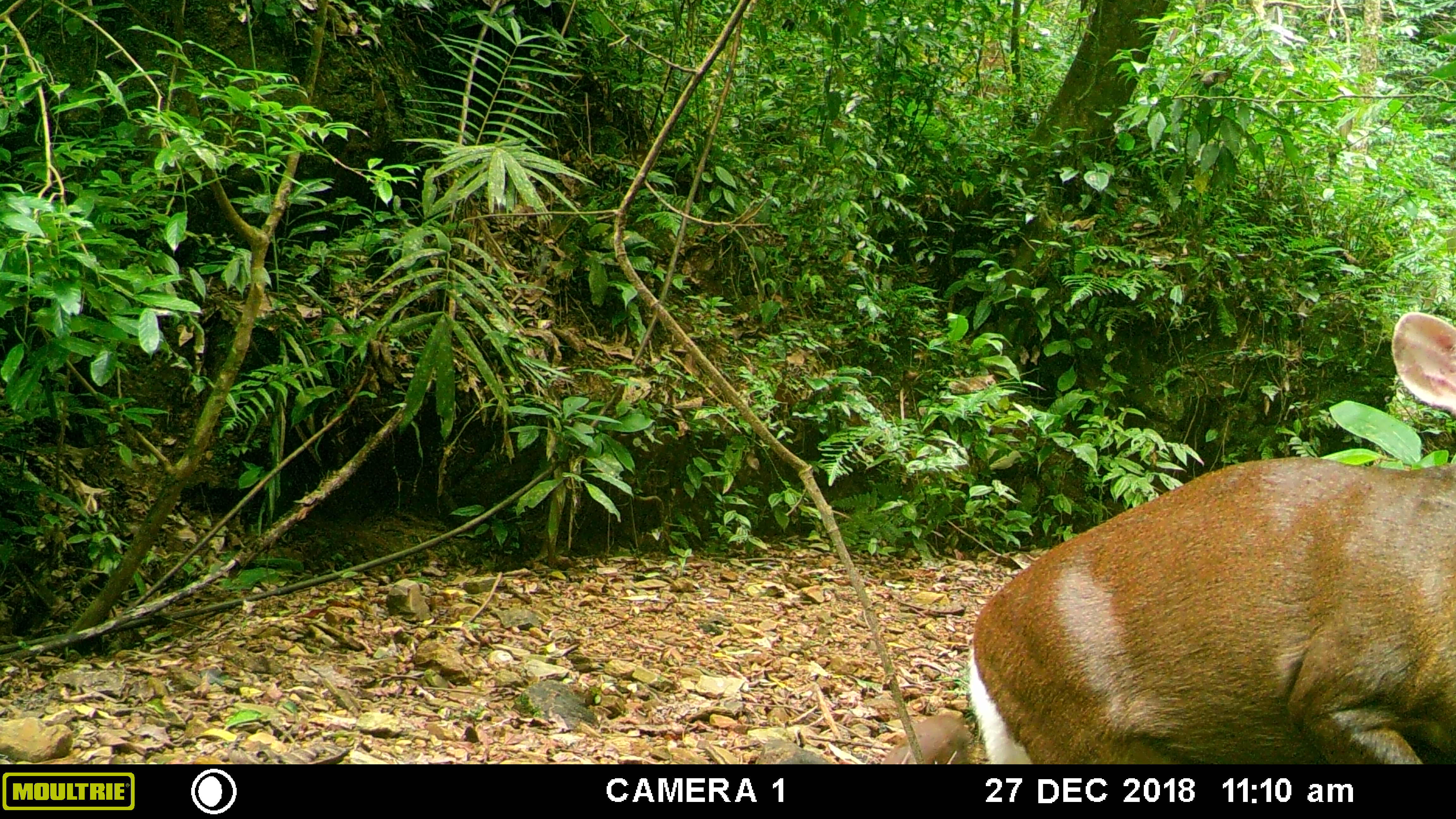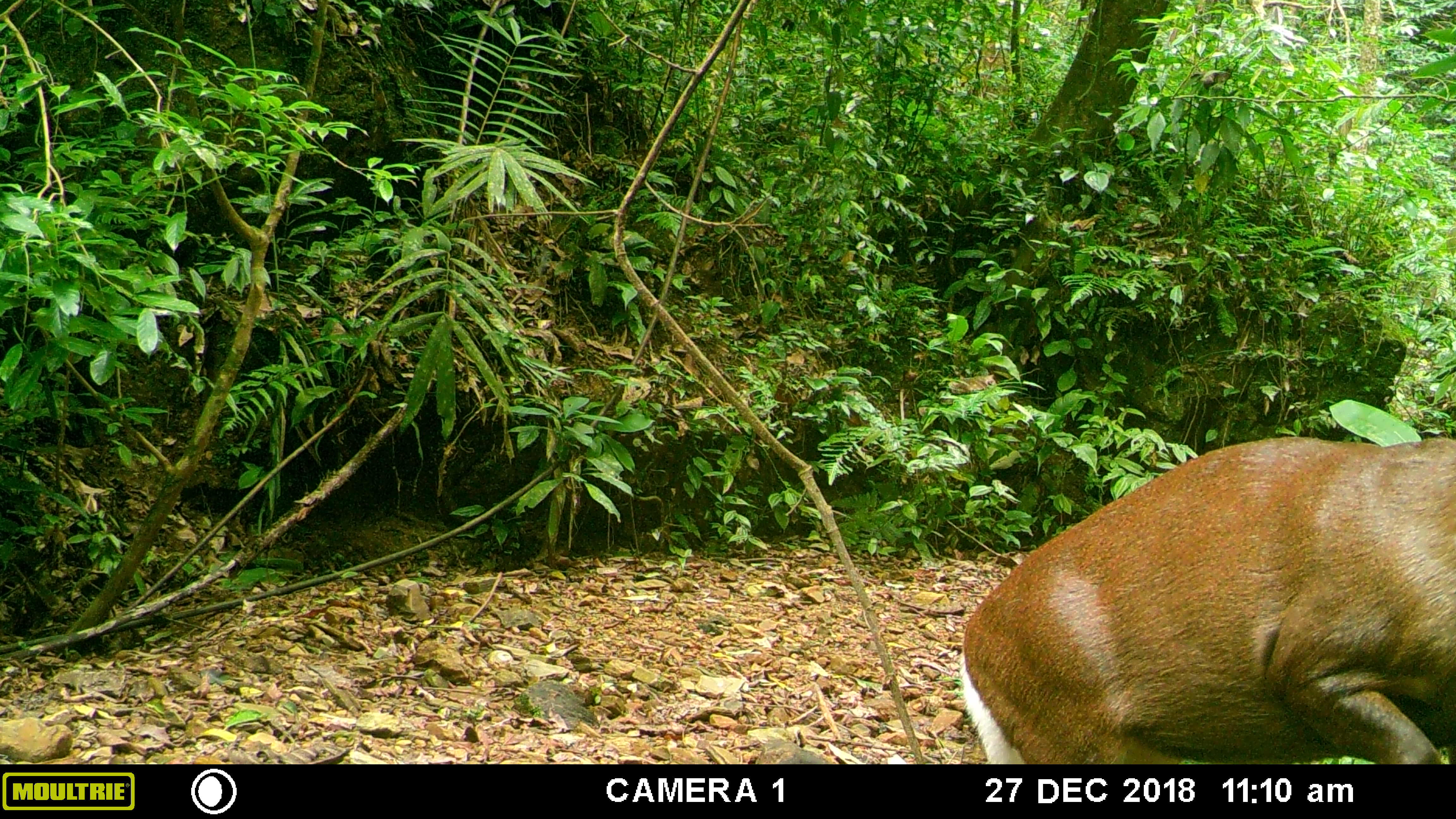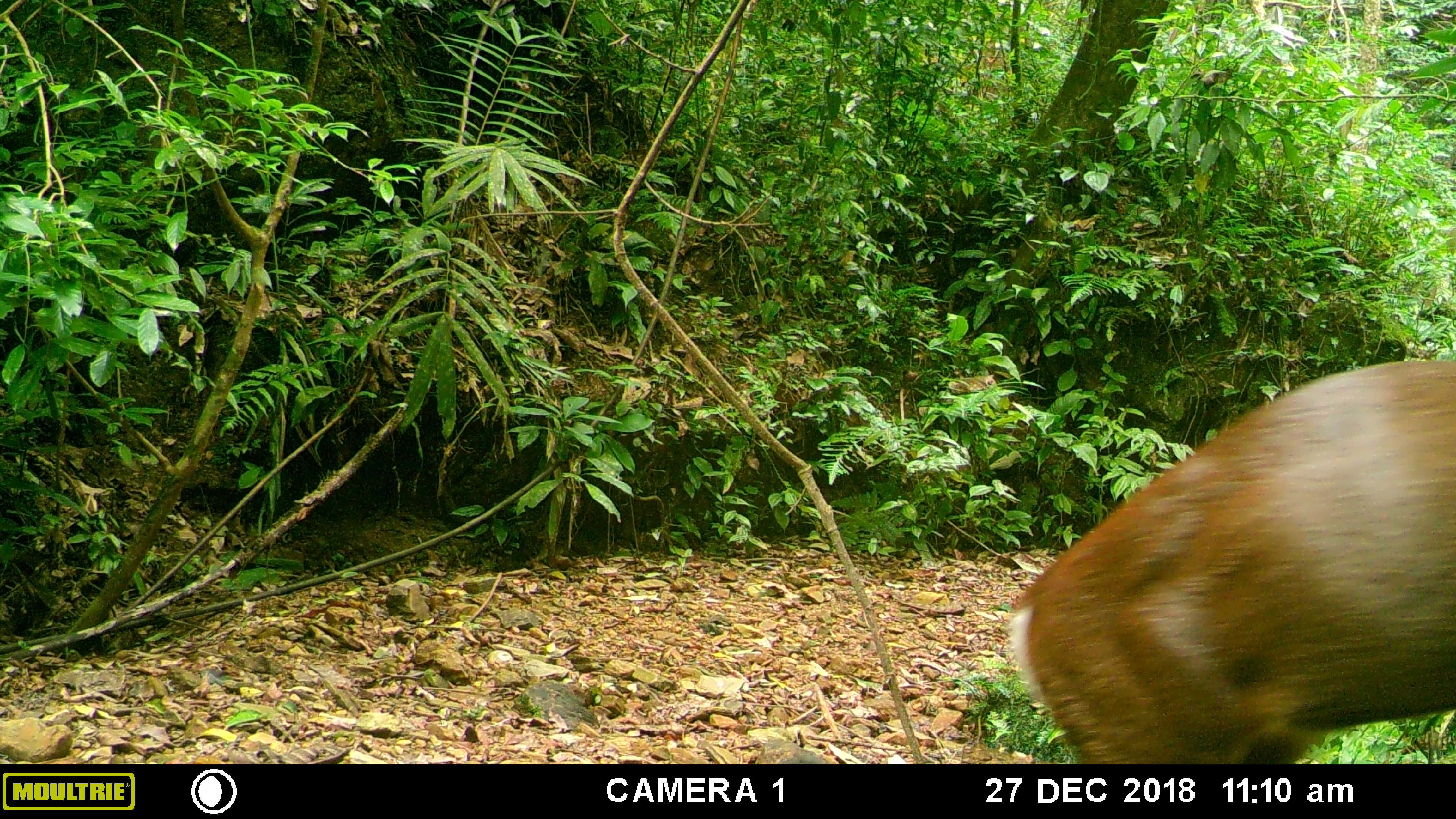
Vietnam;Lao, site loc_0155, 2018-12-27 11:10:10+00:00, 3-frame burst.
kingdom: Animalia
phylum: Chordata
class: Mammalia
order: Artiodactyla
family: Cervidae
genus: Muntiacus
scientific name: Muntiacus rooseveltorum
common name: roosevelt's muntjac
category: roosevelts muntjac group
Roosevelts muntjac group (roosevelt's muntjac) (Muntiacus rooseveltorum). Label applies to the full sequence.